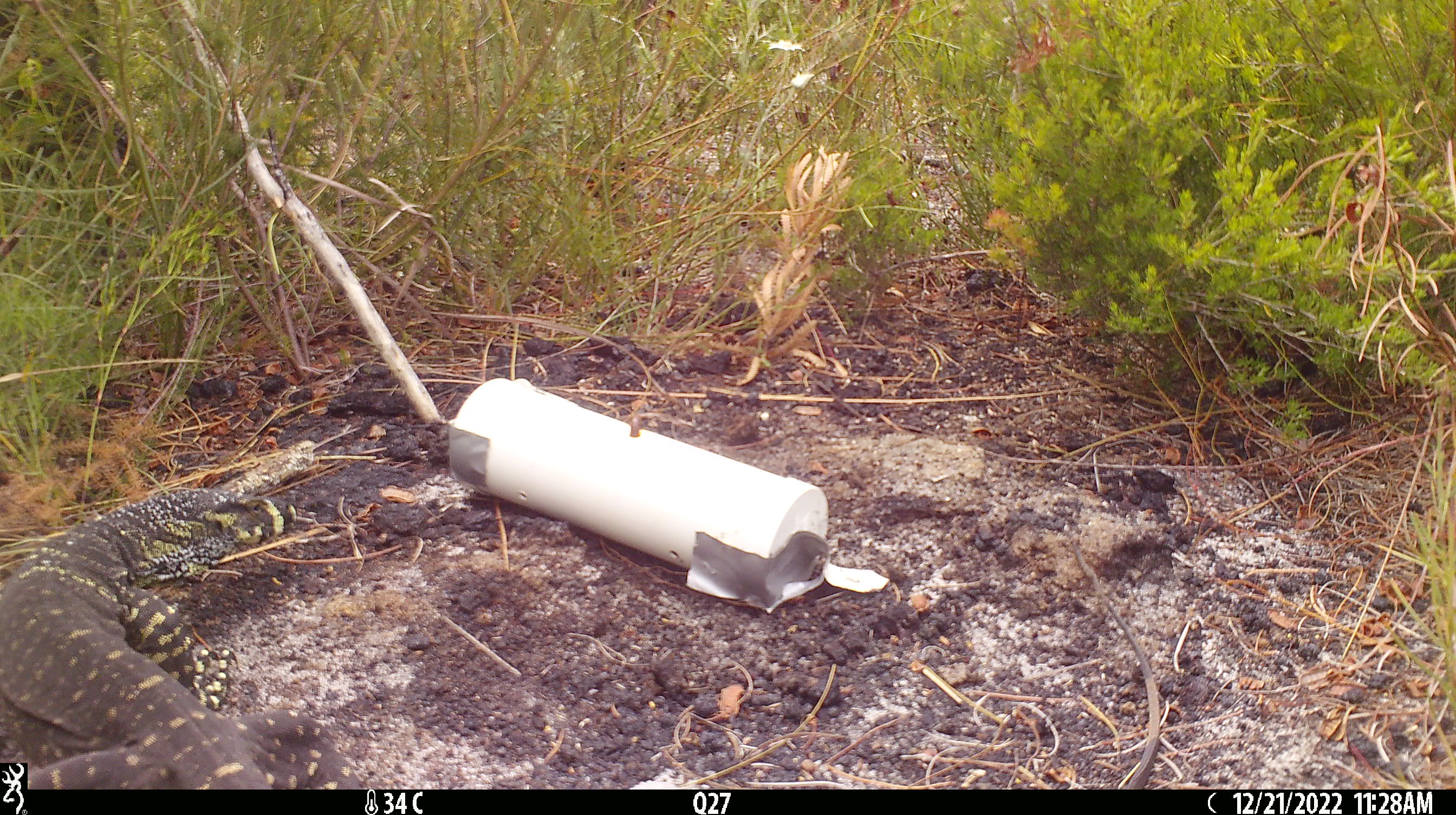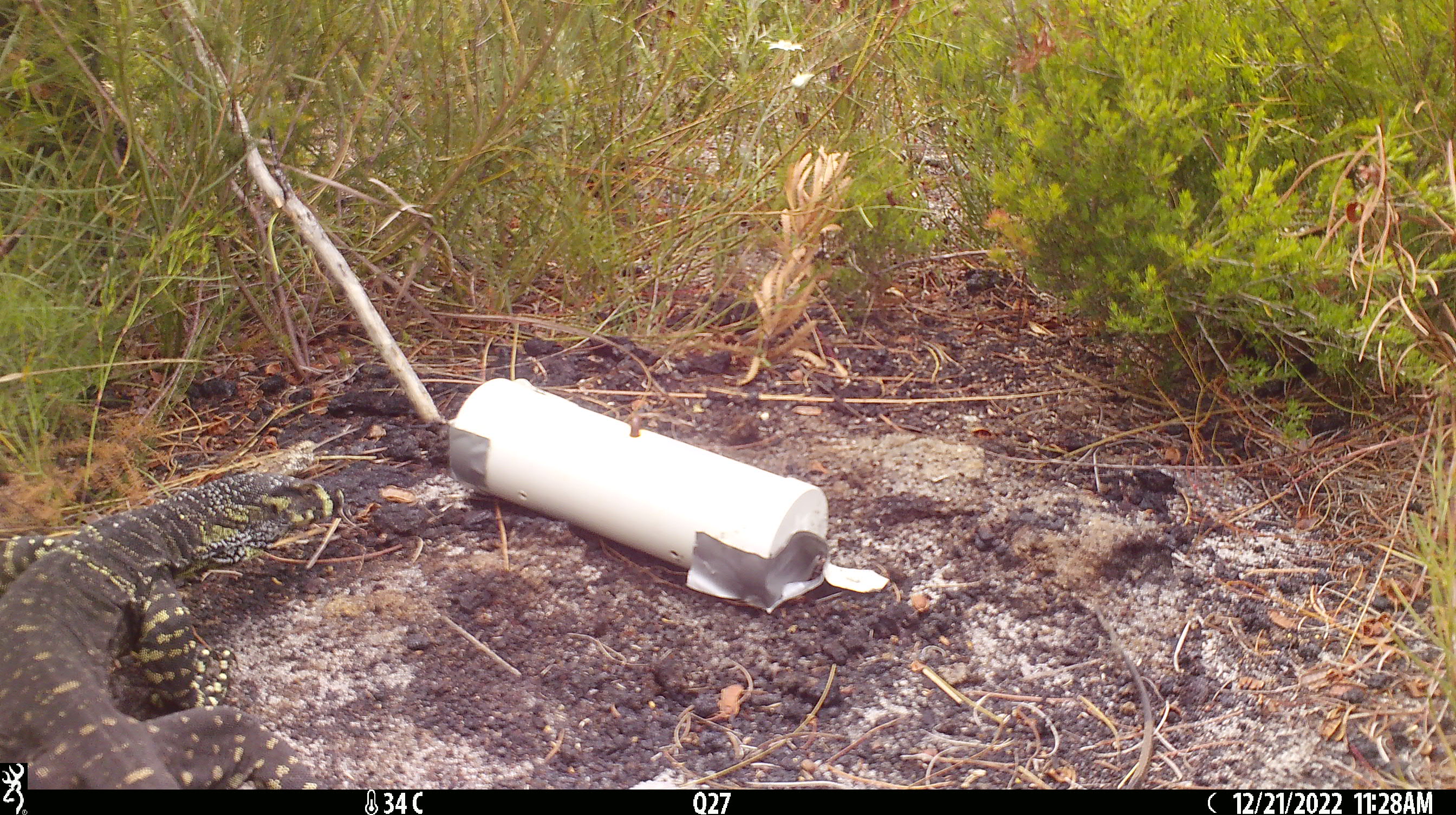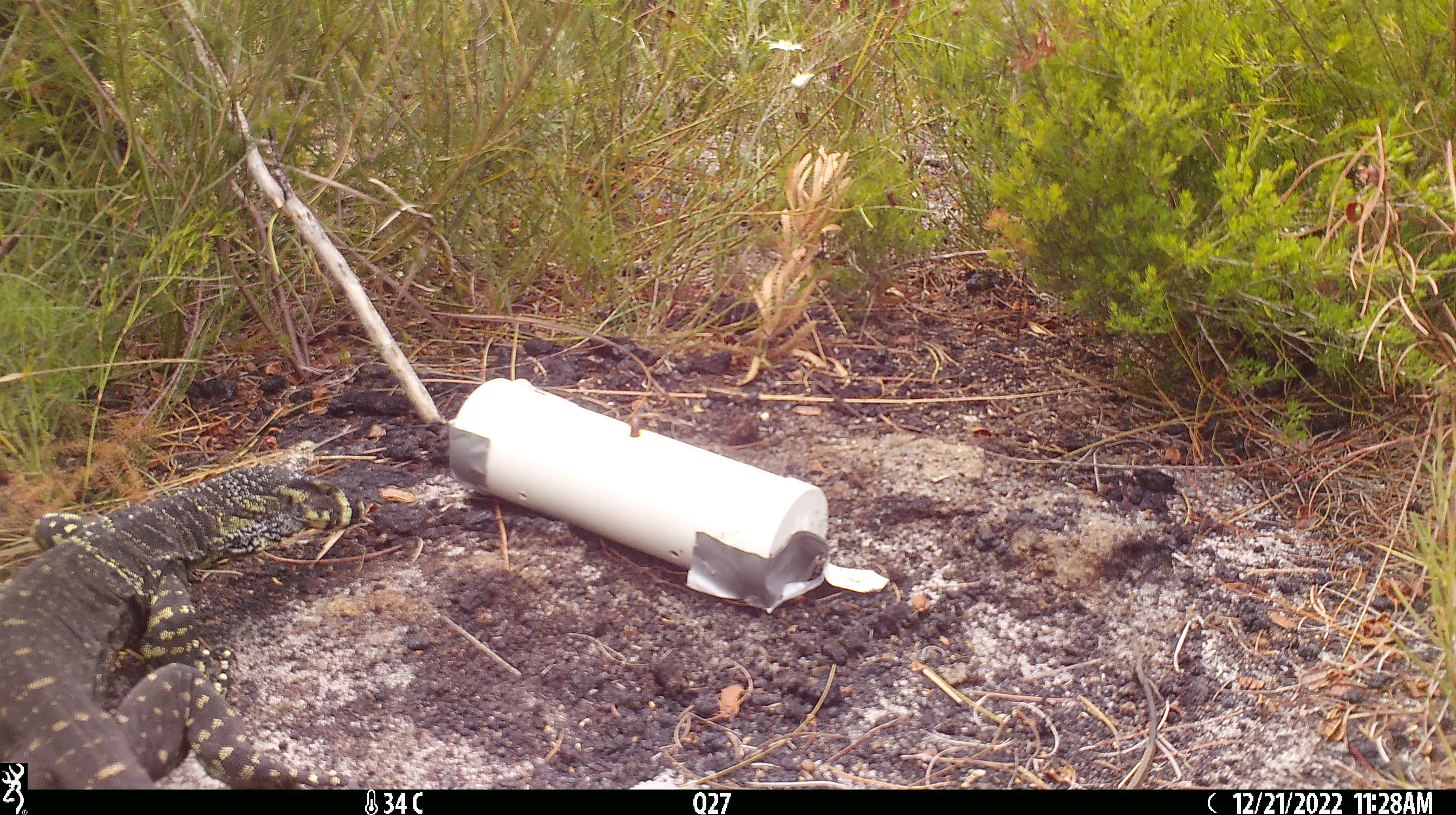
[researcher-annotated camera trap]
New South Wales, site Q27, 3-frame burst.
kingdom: Animalia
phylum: Chordata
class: Reptilia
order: Squamata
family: Varanidae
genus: Varanus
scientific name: Varanus varius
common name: lace monitor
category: goanna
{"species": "goanna (lace monitor) (Varanus varius)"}